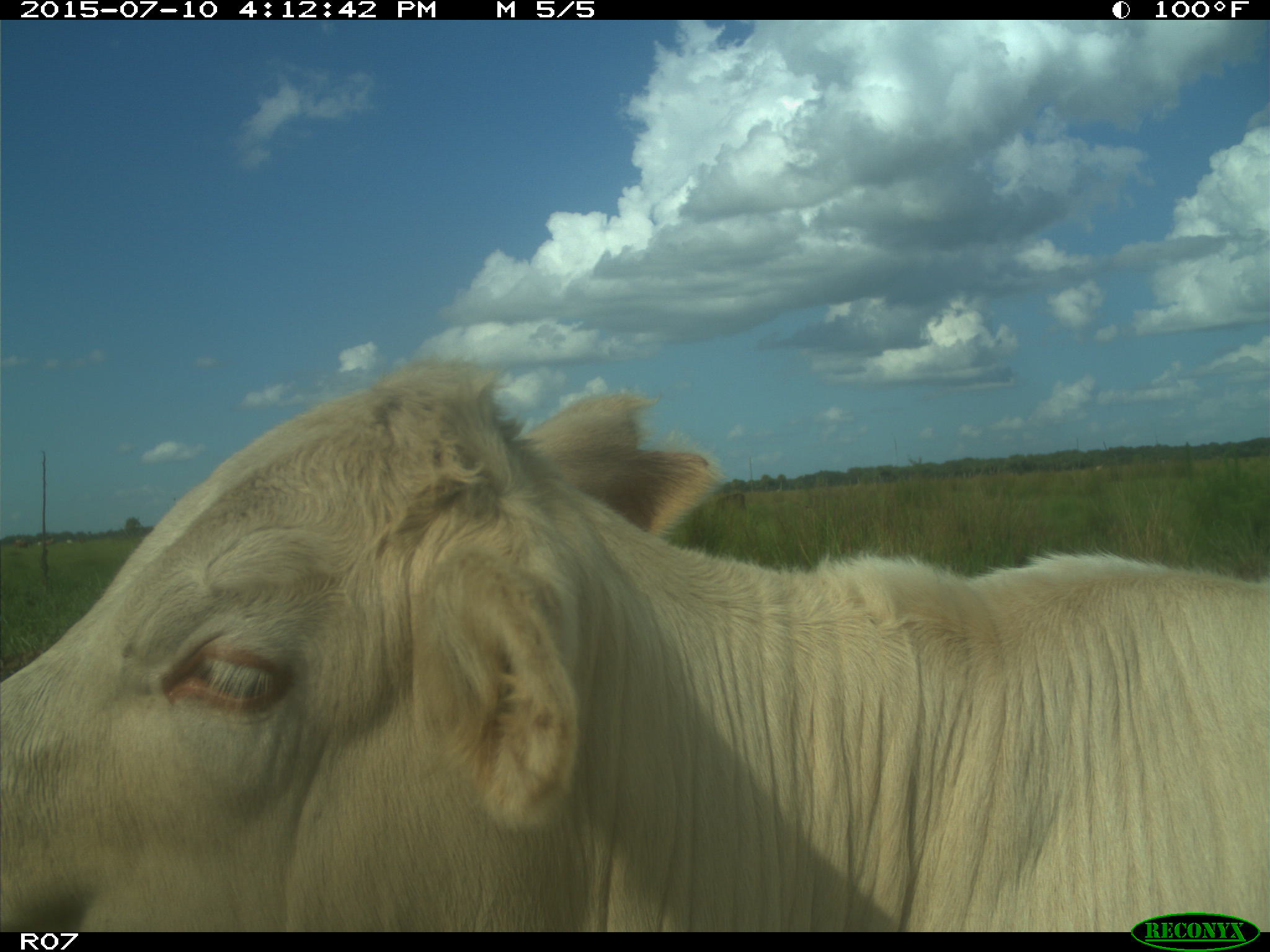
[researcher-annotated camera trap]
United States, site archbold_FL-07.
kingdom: Animalia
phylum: Chordata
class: Mammalia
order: Artiodactyla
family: Bovidae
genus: Bos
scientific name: Bos taurus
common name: domestic cow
Bos taurus (domestic cow).